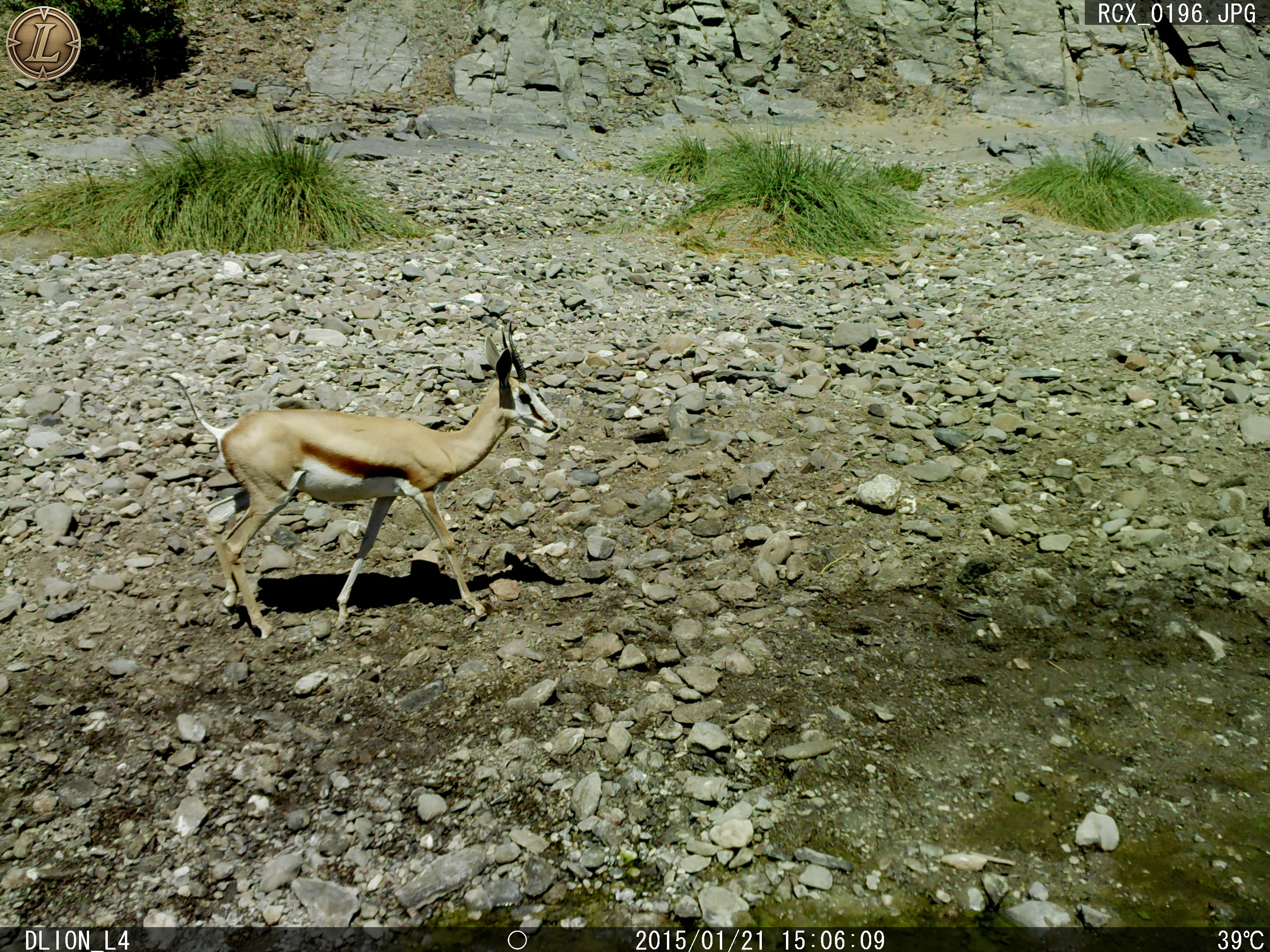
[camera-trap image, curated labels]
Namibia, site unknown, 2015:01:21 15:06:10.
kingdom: Animalia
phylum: Chordata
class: Mammalia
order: Artiodactyla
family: Bovidae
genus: Antidorcas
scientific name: Antidorcas marsupialis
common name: springbok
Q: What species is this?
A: Antidorcas marsupialis (springbok).